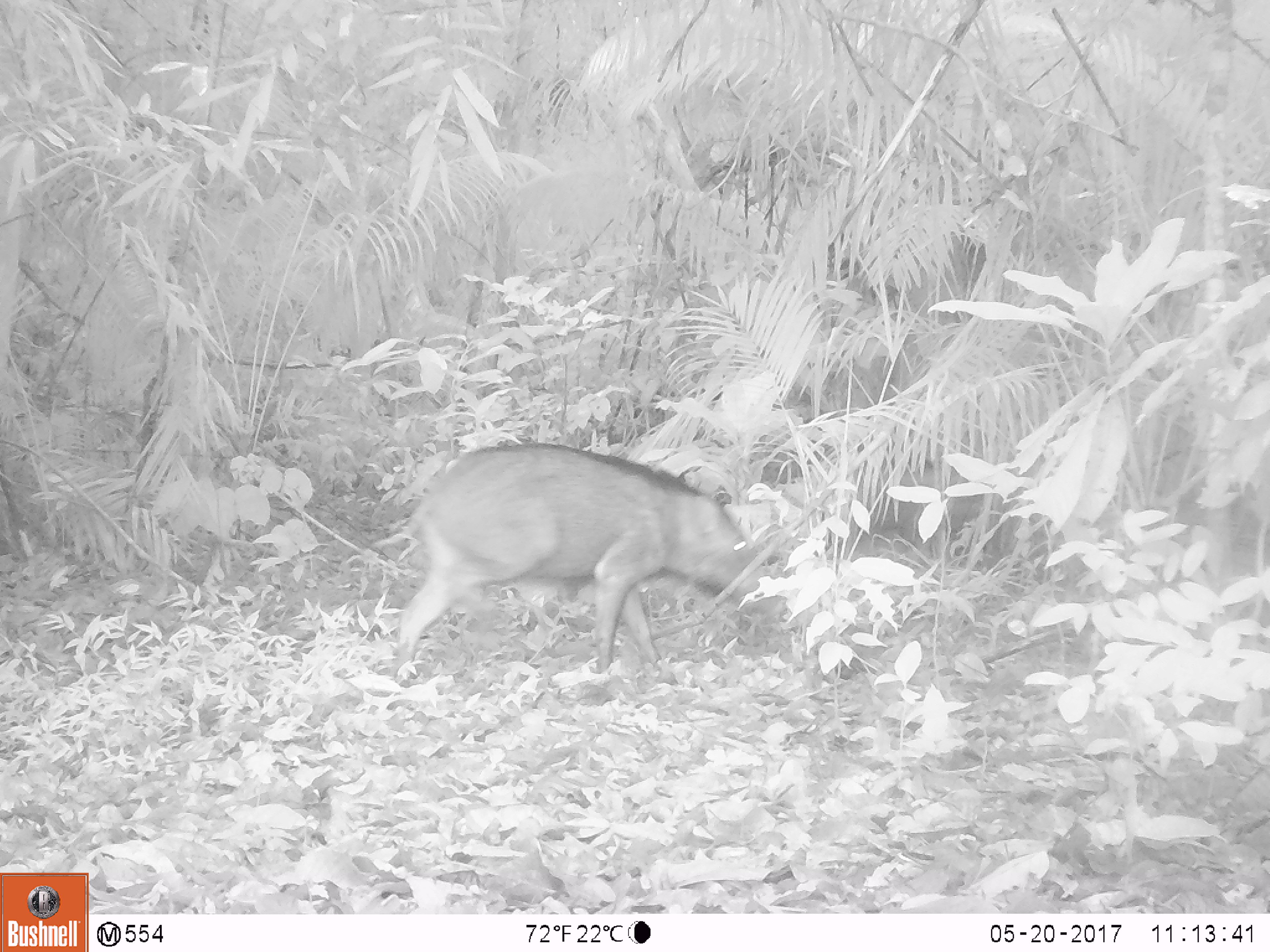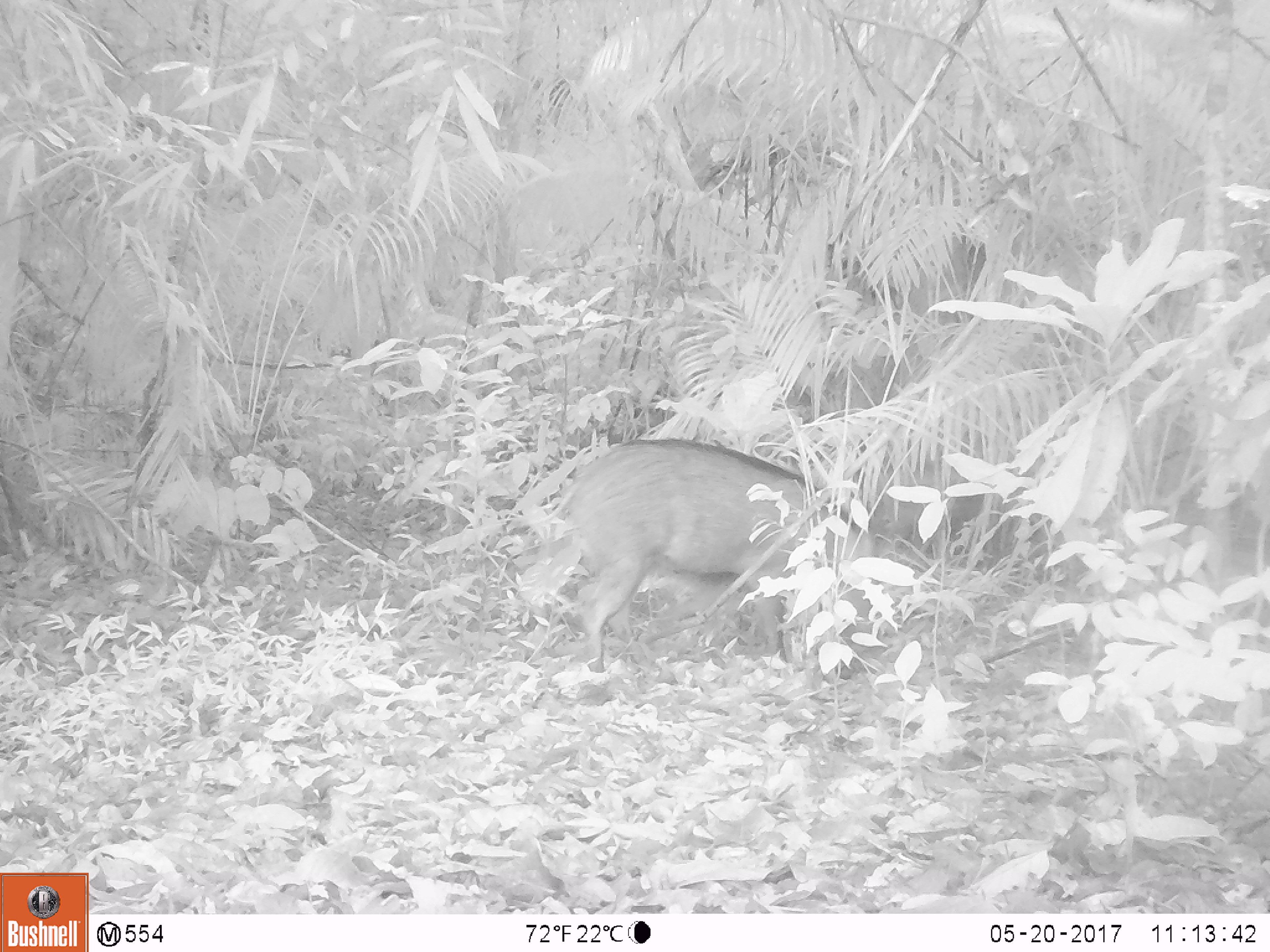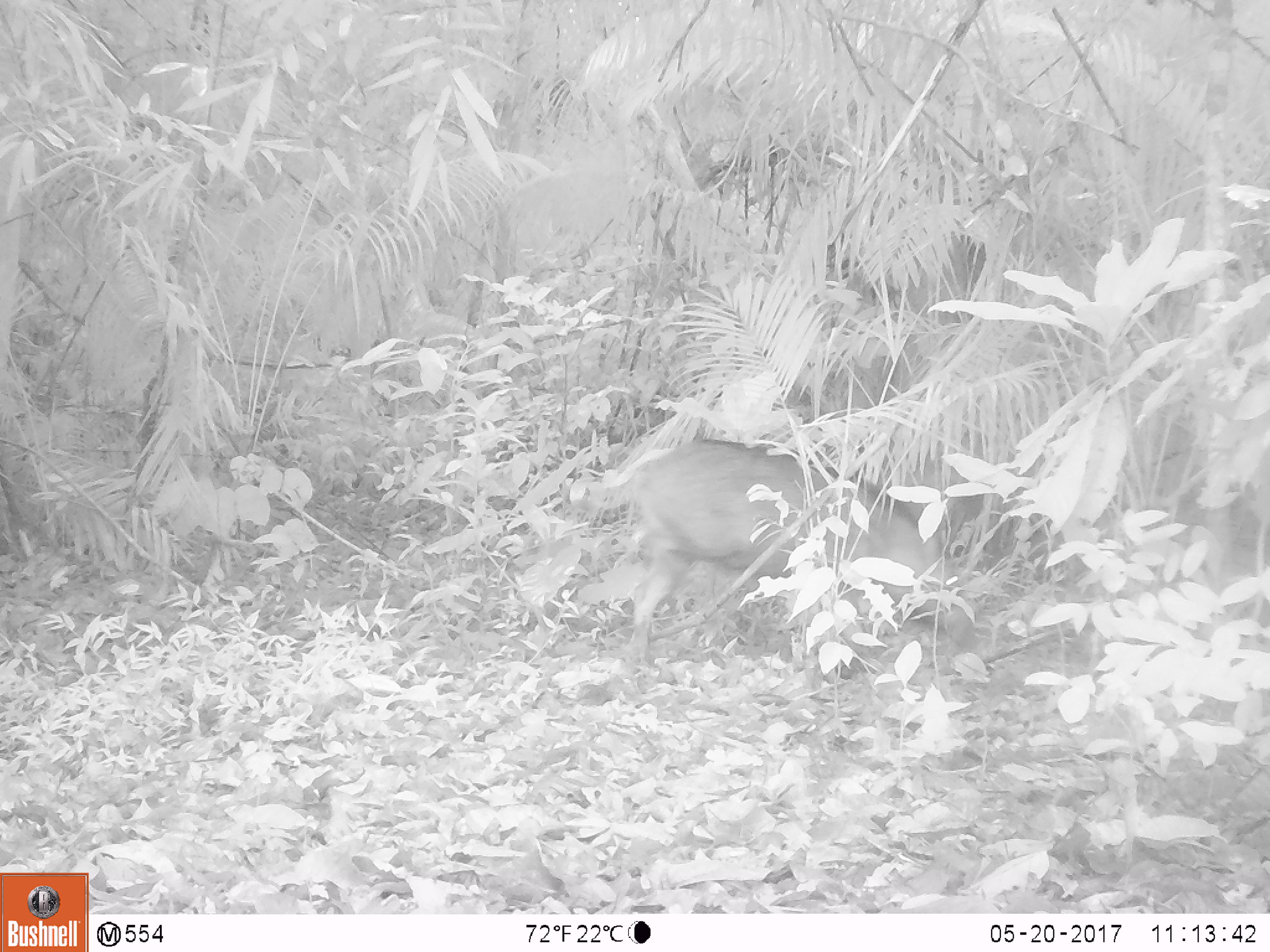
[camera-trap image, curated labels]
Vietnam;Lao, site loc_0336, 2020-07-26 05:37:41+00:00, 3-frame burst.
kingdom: Animalia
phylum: Chordata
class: Mammalia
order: Artiodactyla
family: Suidae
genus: Sus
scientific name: Sus scrofa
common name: eurasian wild pig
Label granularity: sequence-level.